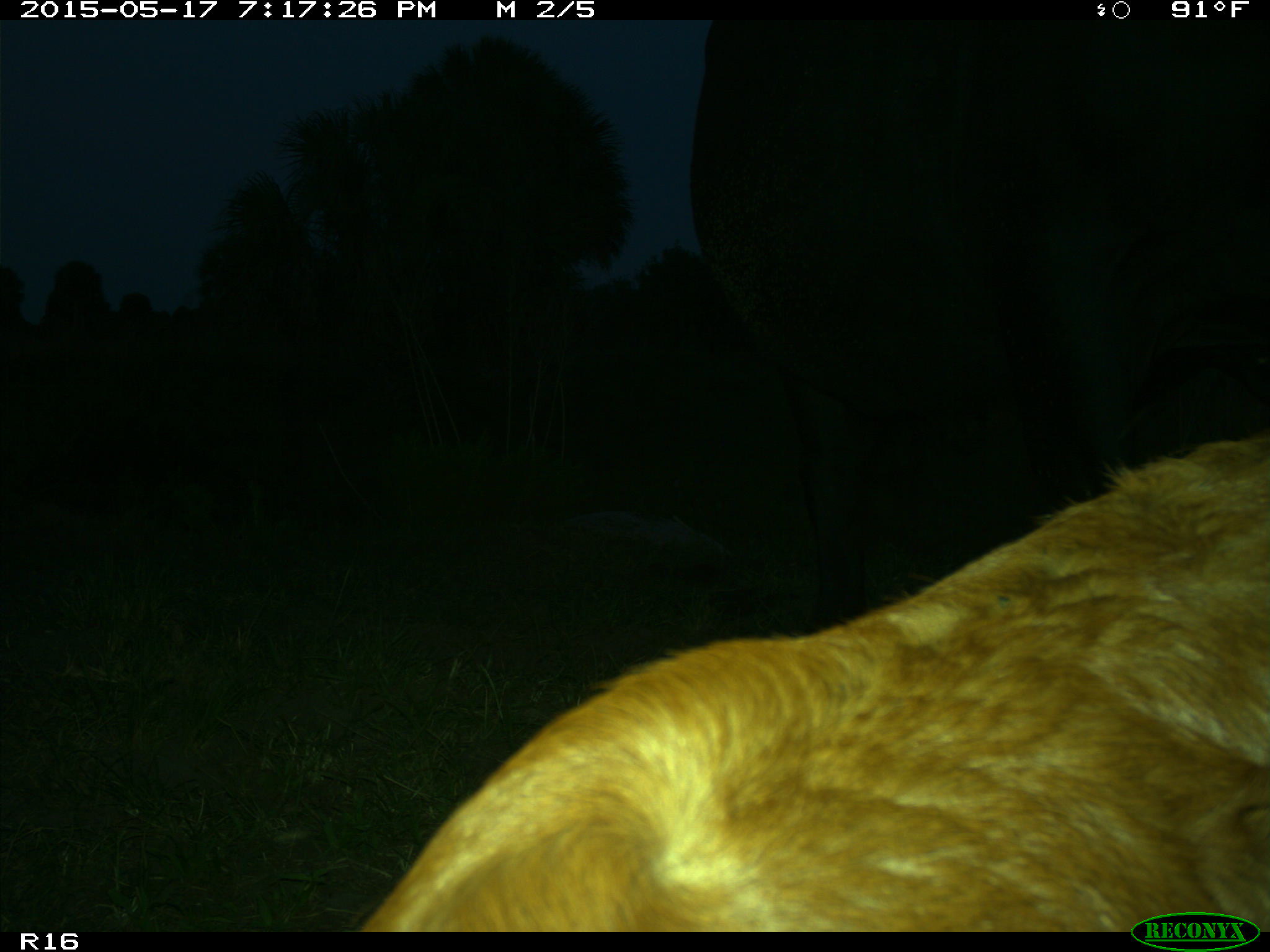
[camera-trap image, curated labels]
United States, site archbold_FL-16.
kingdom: Animalia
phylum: Chordata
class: Mammalia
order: Artiodactyla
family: Bovidae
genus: Bos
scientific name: Bos taurus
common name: domestic cow